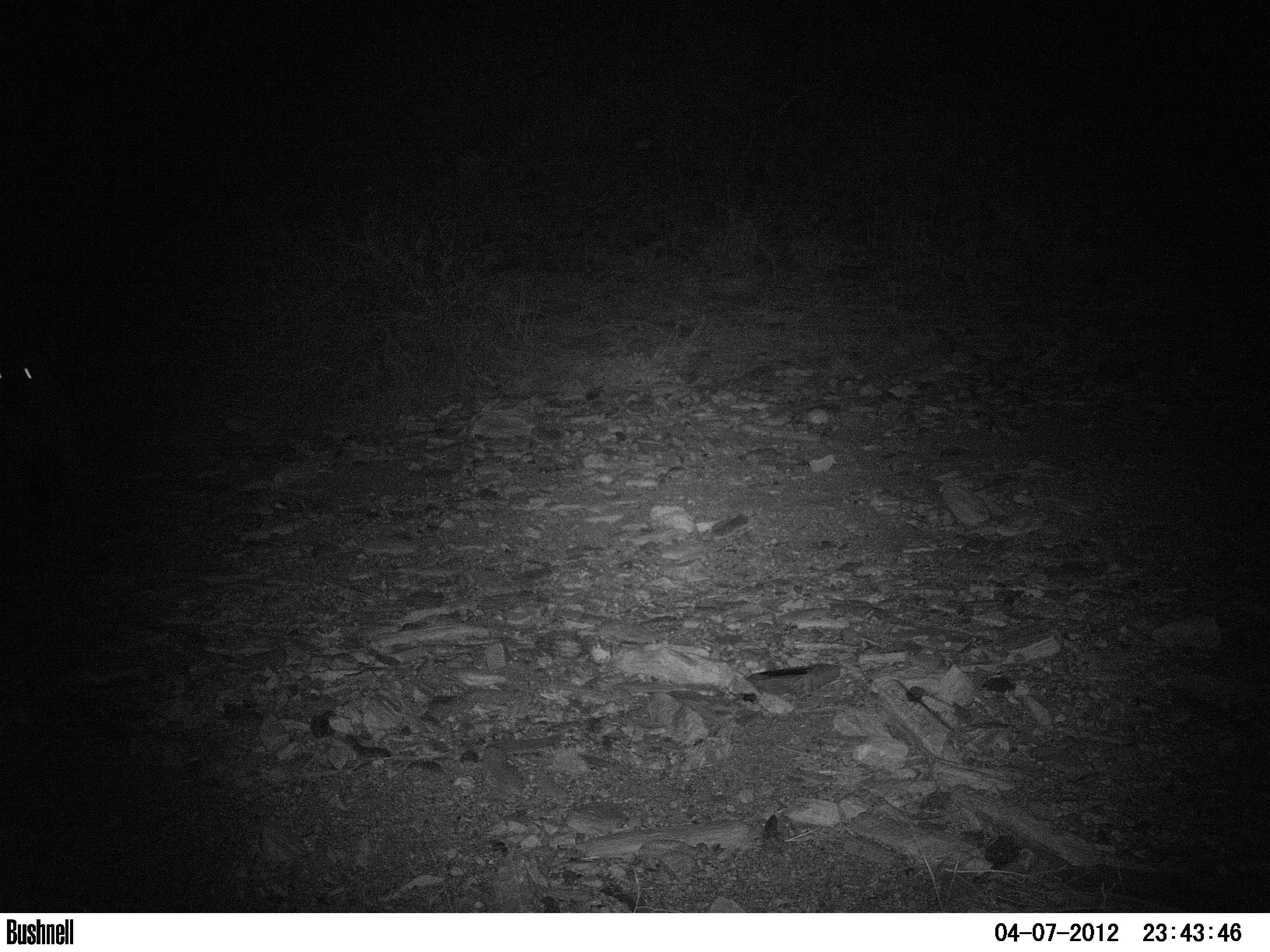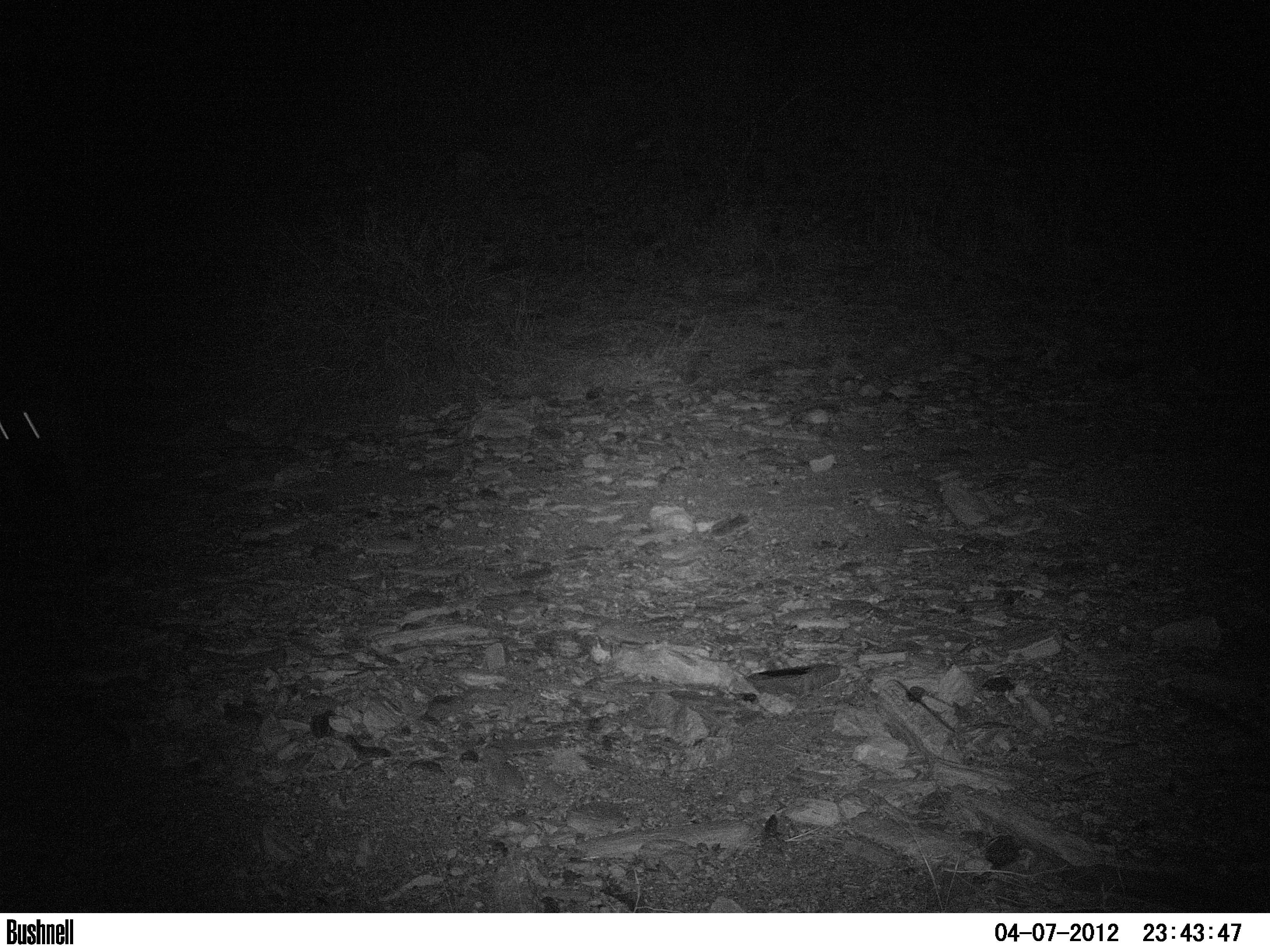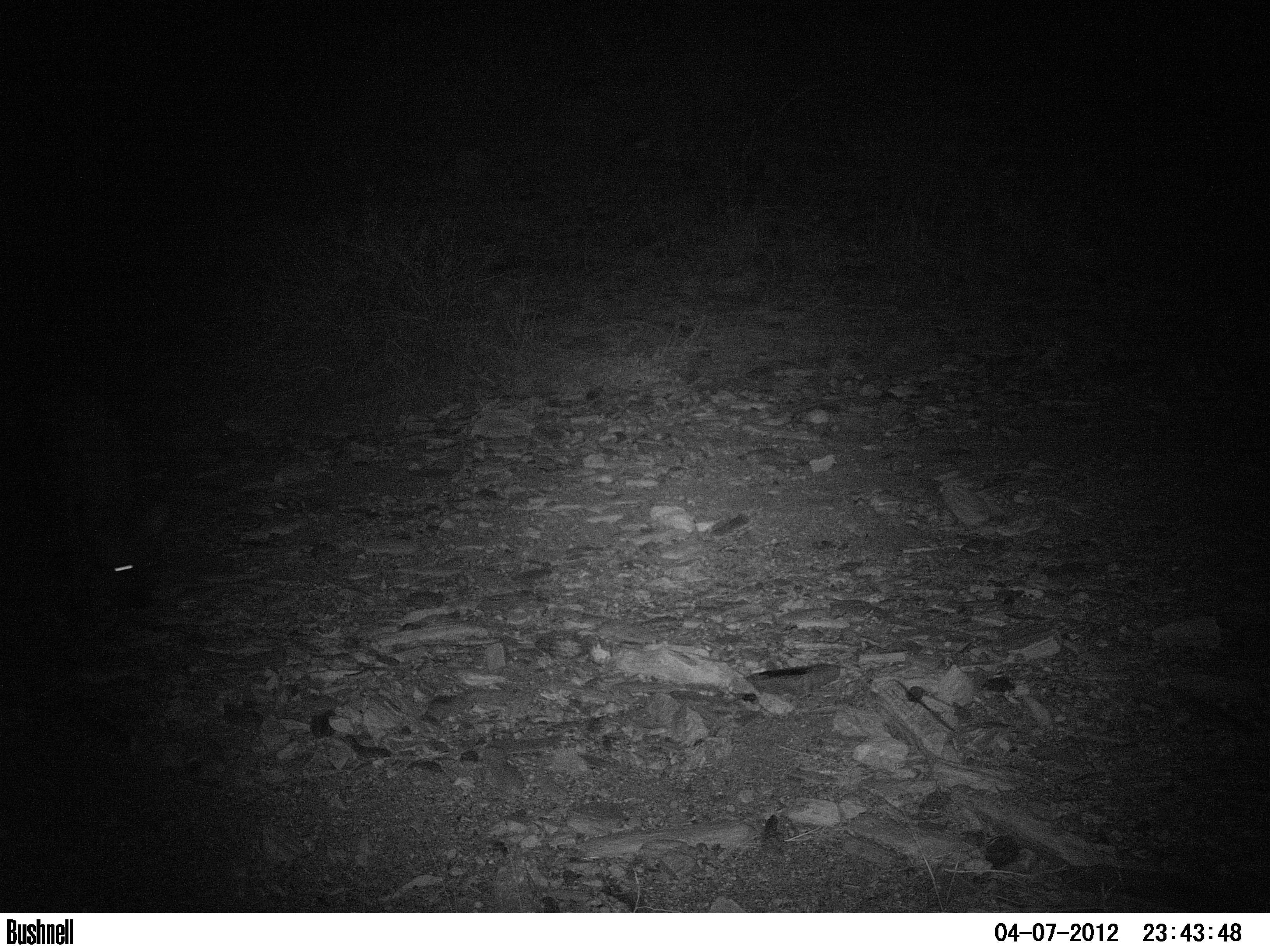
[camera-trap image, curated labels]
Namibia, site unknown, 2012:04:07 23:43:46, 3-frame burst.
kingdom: Animalia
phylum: Chordata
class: Mammalia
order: Carnivora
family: Hyaenidae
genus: Crocuta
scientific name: Crocuta crocuta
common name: spotted hyena